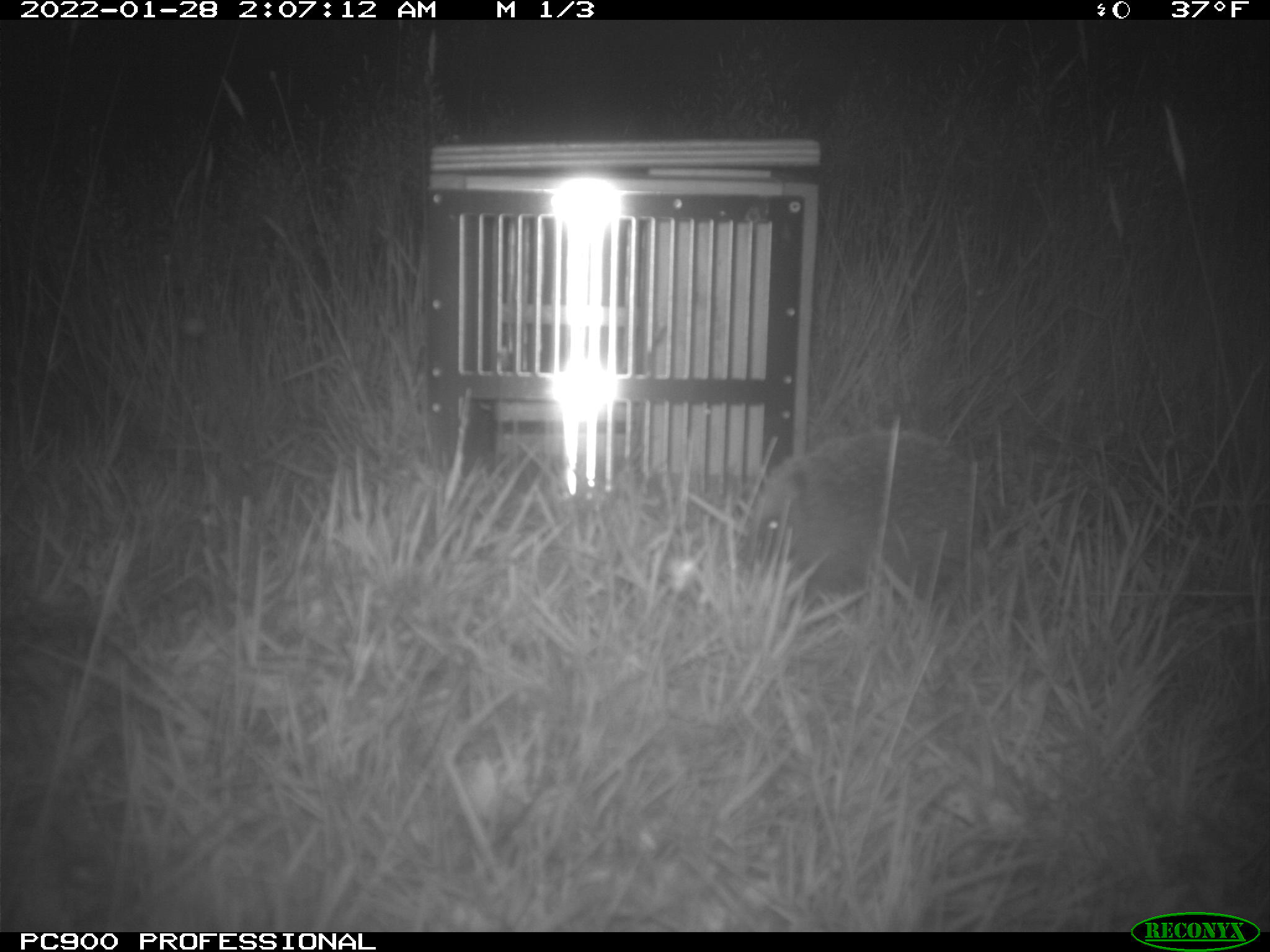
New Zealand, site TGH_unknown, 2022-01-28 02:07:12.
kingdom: Animalia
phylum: Chordata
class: Mammalia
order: Eulipotyphla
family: Erinaceidae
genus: Erinaceus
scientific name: Erinaceus europaeus europaeus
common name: european hedgehog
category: hedgehog